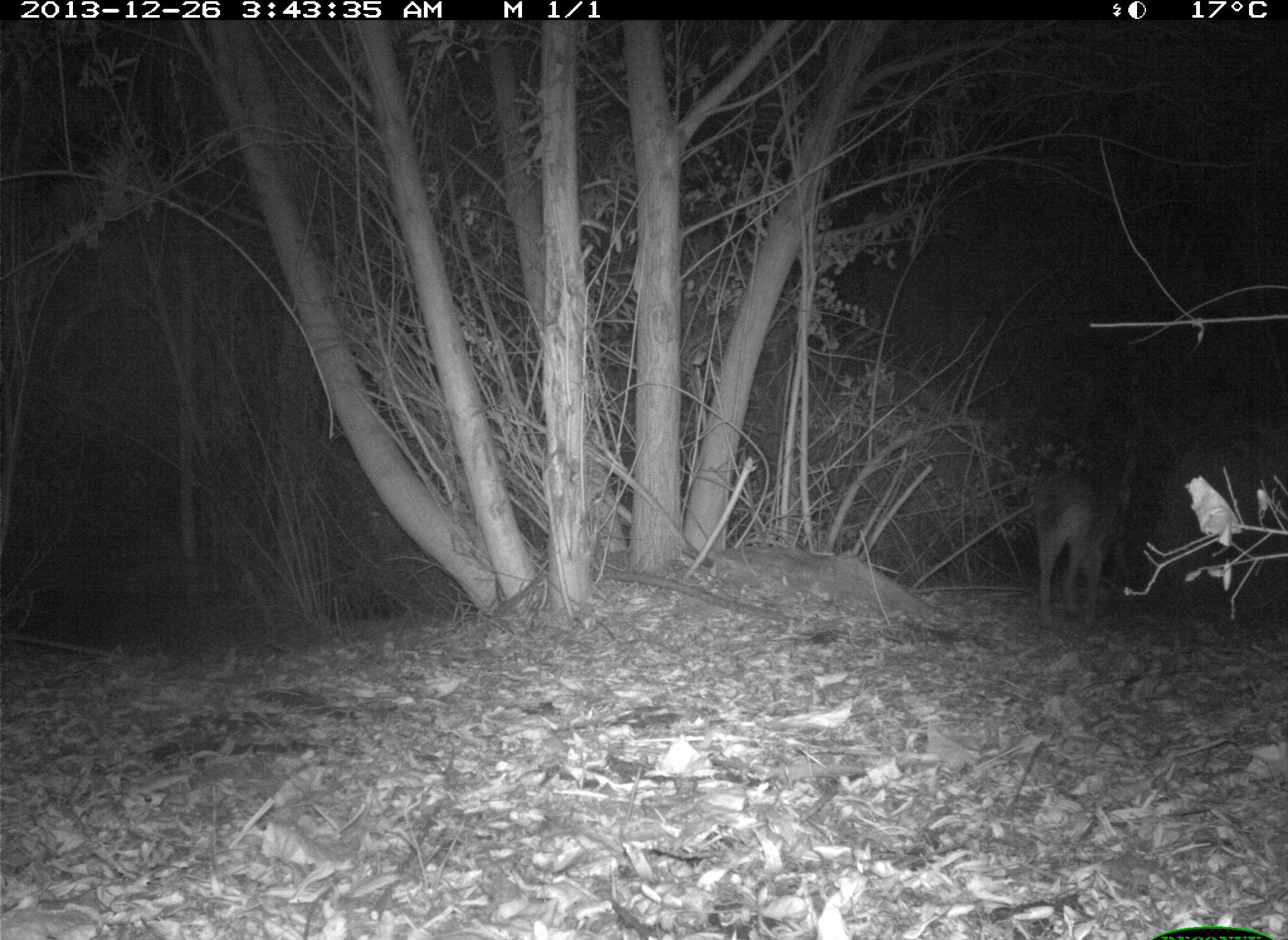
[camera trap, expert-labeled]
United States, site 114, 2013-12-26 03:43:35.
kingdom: Animalia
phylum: Chordata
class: Mammalia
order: Carnivora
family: Canidae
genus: Canis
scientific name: Canis latrans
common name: coyote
Coyote (Canis latrans).